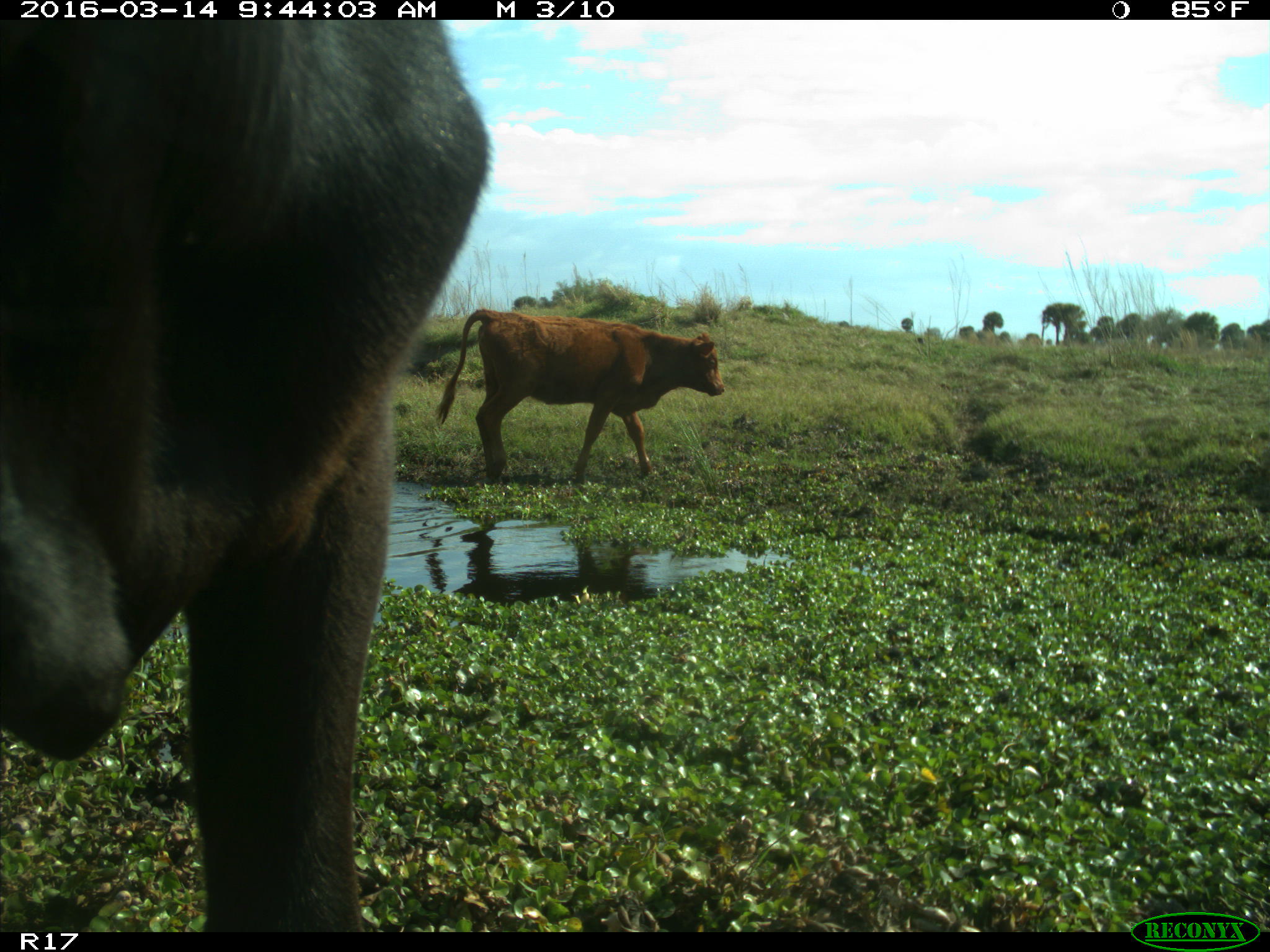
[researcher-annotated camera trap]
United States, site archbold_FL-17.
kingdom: Animalia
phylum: Chordata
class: Mammalia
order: Artiodactyla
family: Bovidae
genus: Bos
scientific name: Bos taurus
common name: domestic cow